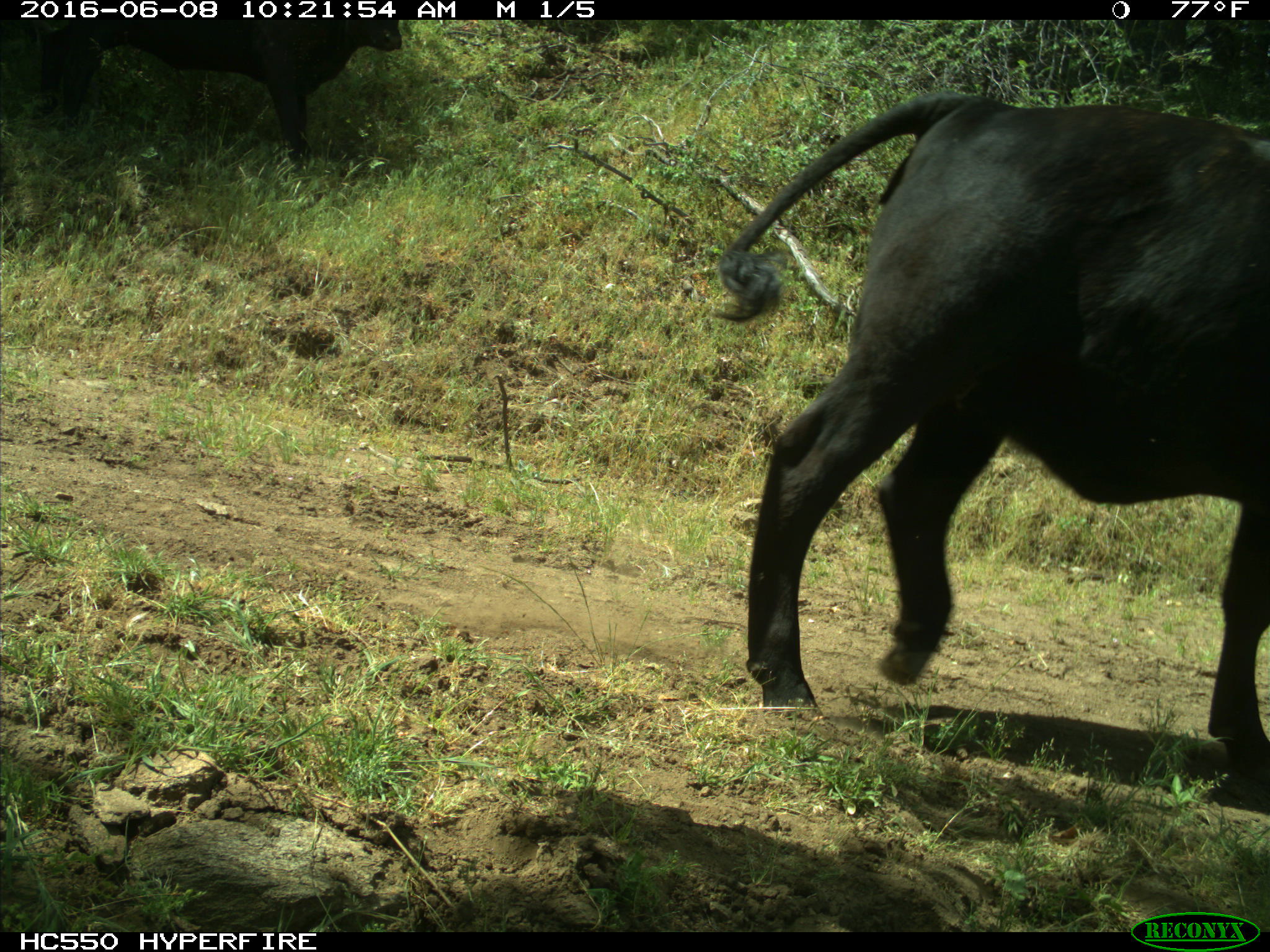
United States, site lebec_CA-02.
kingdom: Animalia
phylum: Chordata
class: Mammalia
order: Artiodactyla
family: Bovidae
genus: Bos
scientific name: Bos taurus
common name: domestic cow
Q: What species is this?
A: Bos taurus (domestic cow).